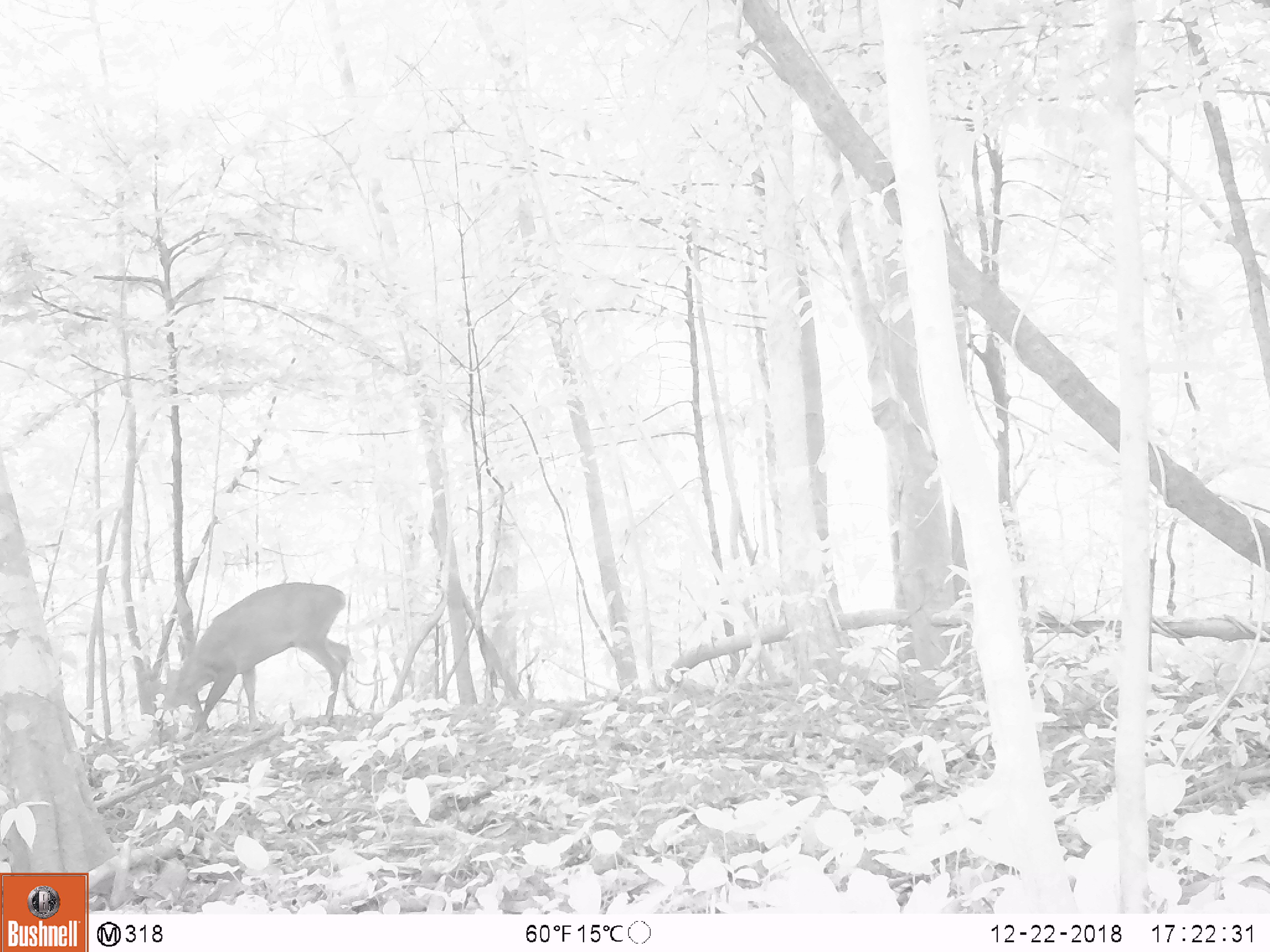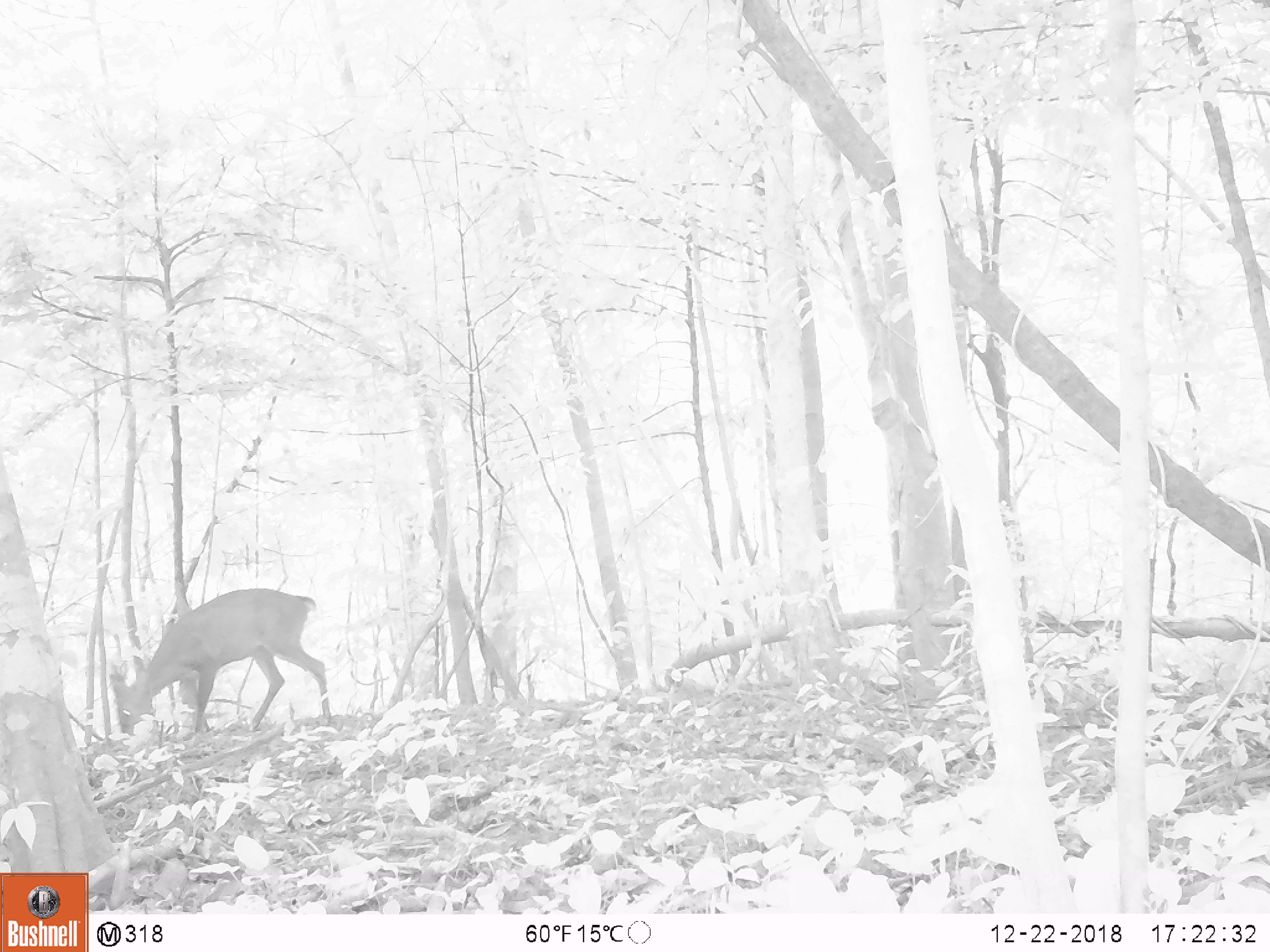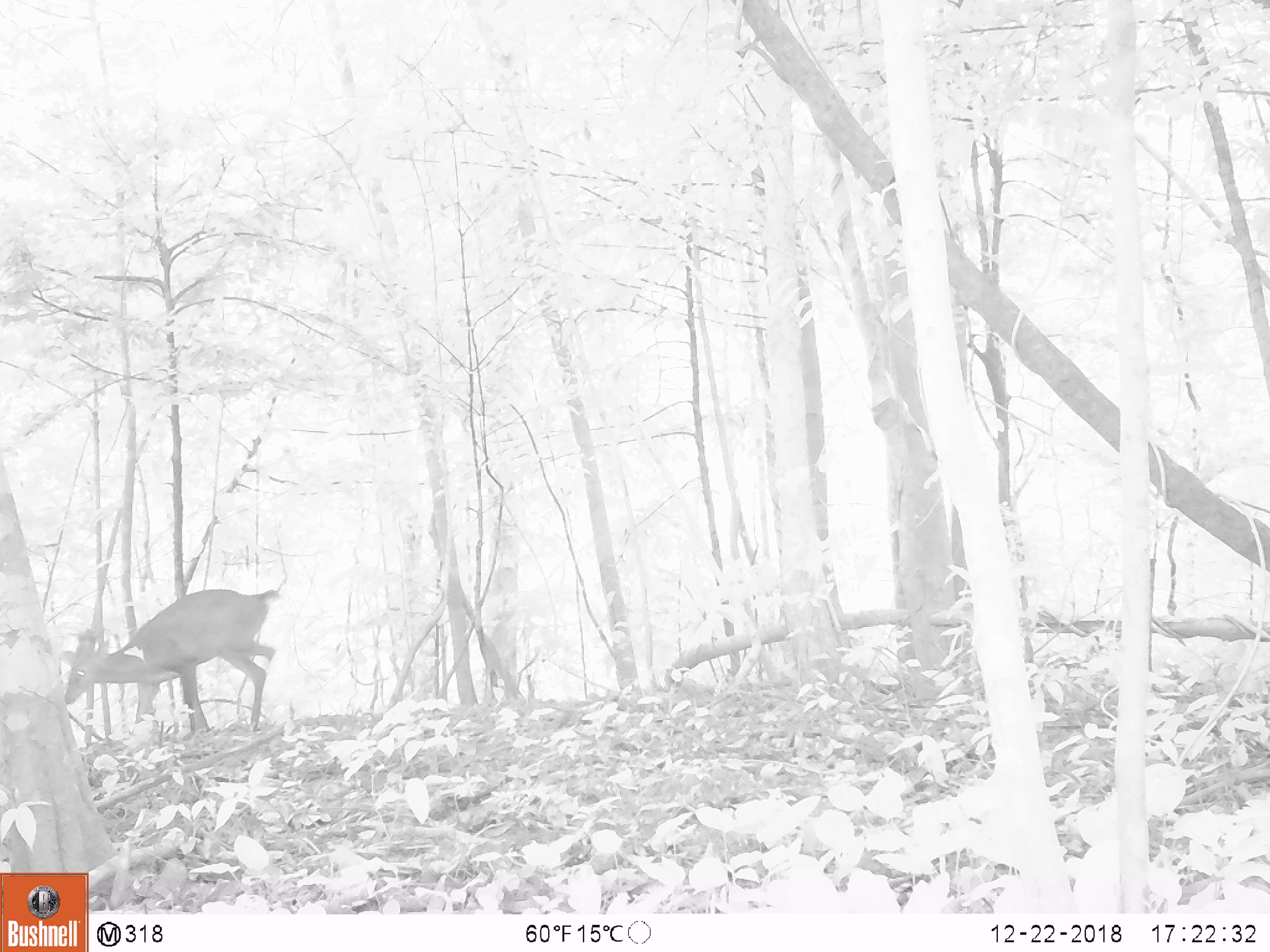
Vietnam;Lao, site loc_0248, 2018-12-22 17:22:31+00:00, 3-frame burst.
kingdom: Animalia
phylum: Chordata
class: Mammalia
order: Artiodactyla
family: Cervidae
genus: Muntiacus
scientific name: Muntiacus vuquangensis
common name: large-antlered muntjac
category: large antlered muntjac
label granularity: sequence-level